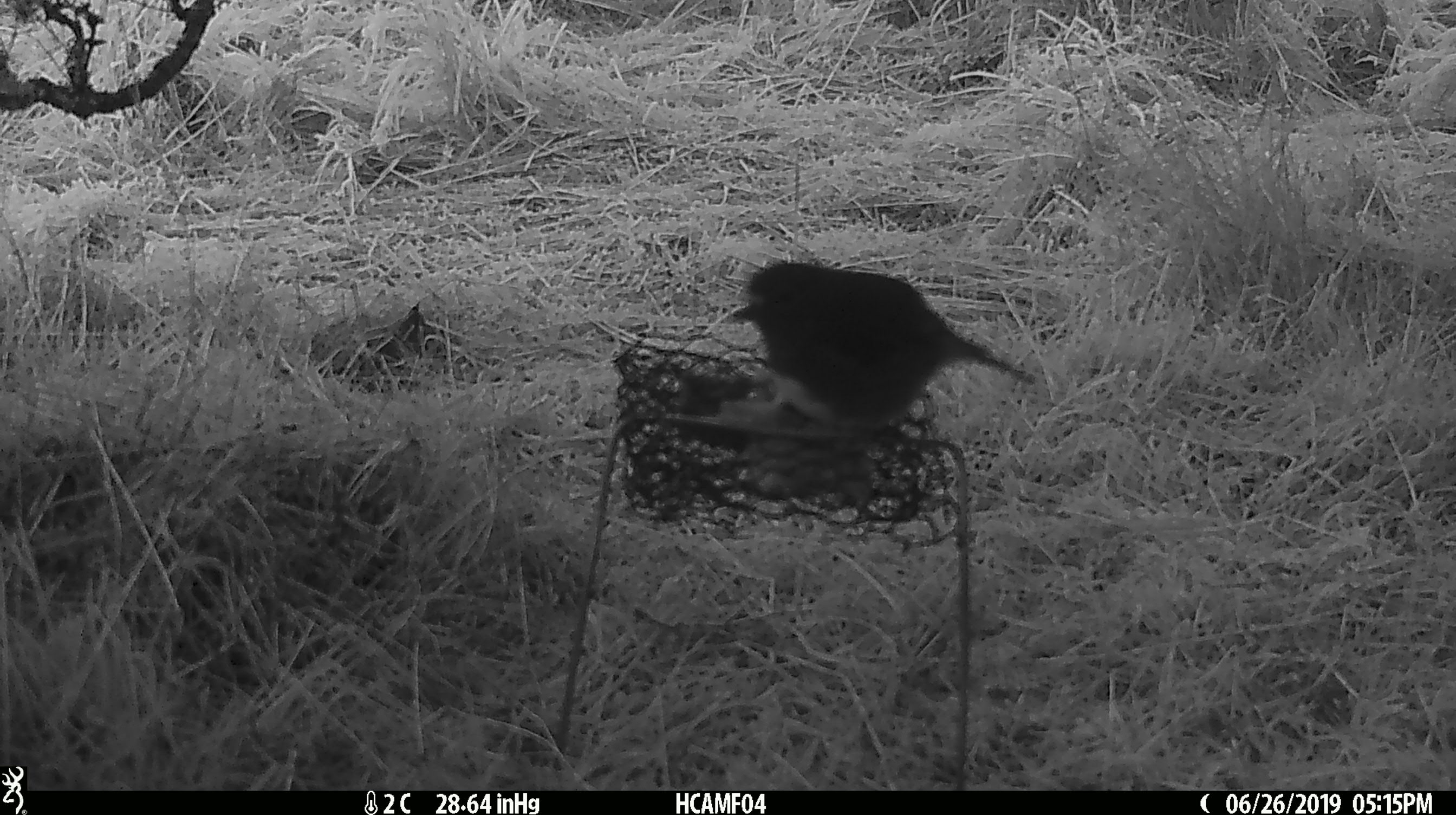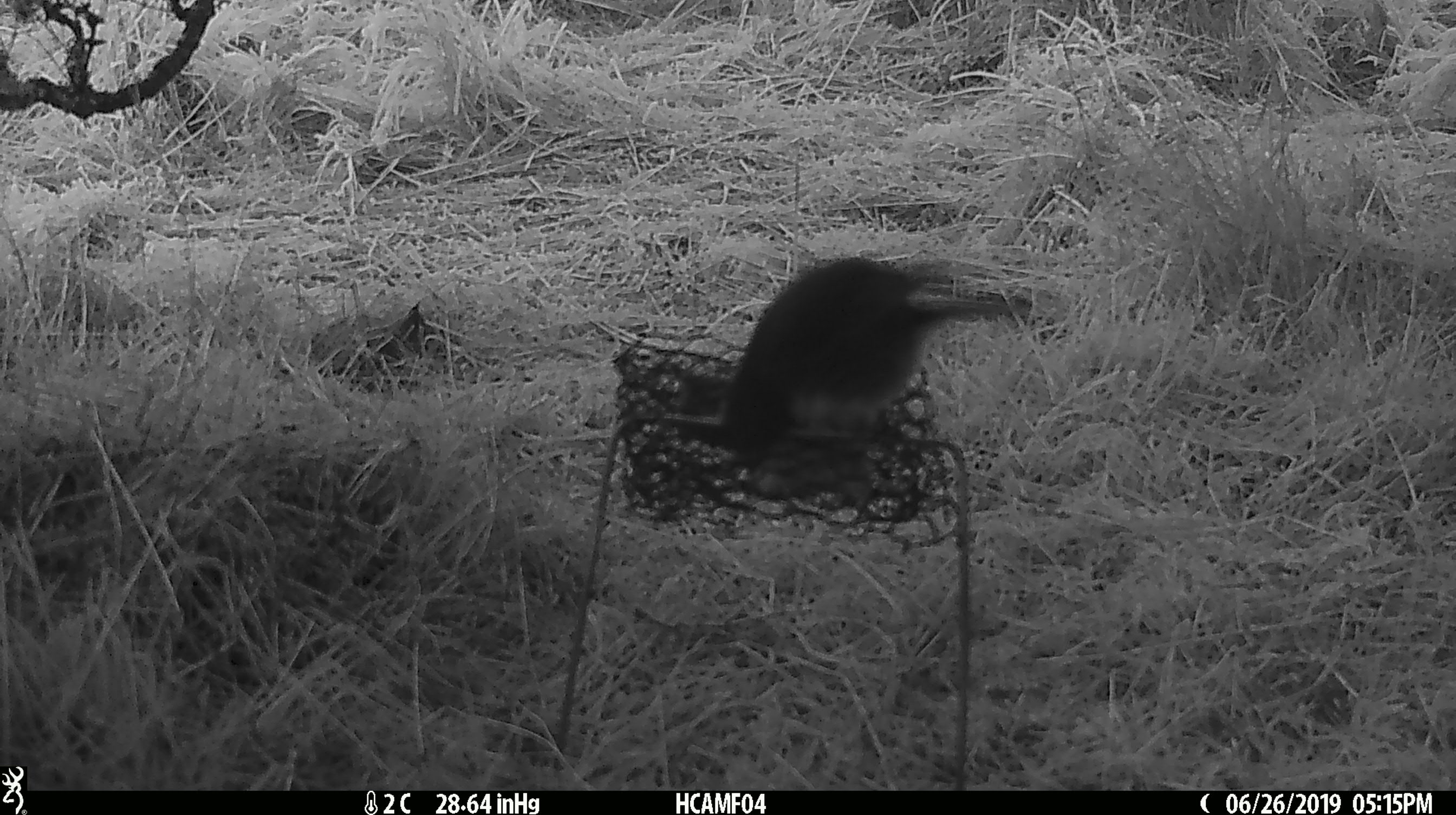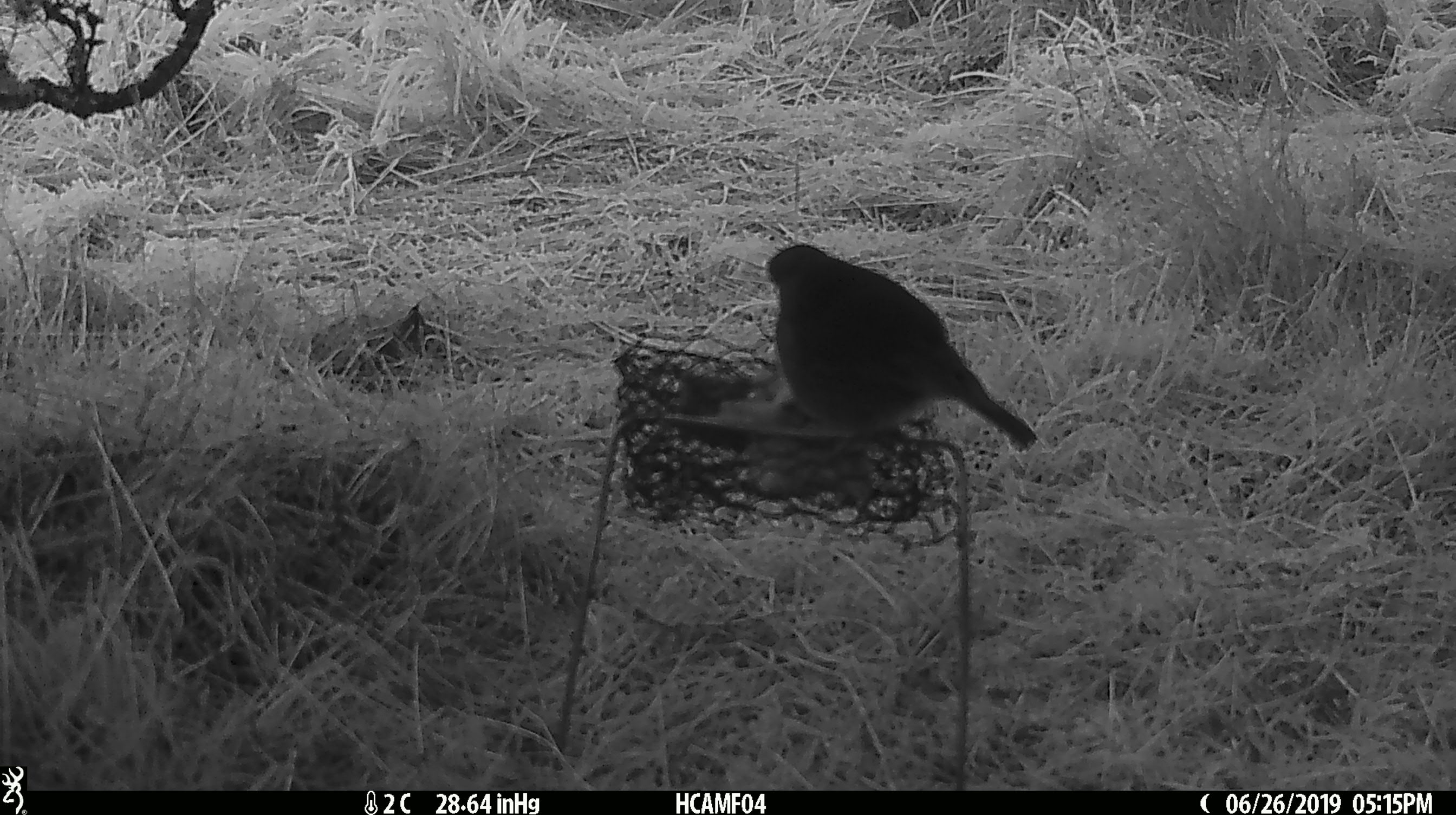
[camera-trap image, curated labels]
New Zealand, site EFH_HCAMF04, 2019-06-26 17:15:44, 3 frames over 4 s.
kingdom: Animalia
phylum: Chordata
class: Aves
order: Passeriformes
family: Petroicidae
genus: Petroica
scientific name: Petroica australis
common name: new zealand robin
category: robin